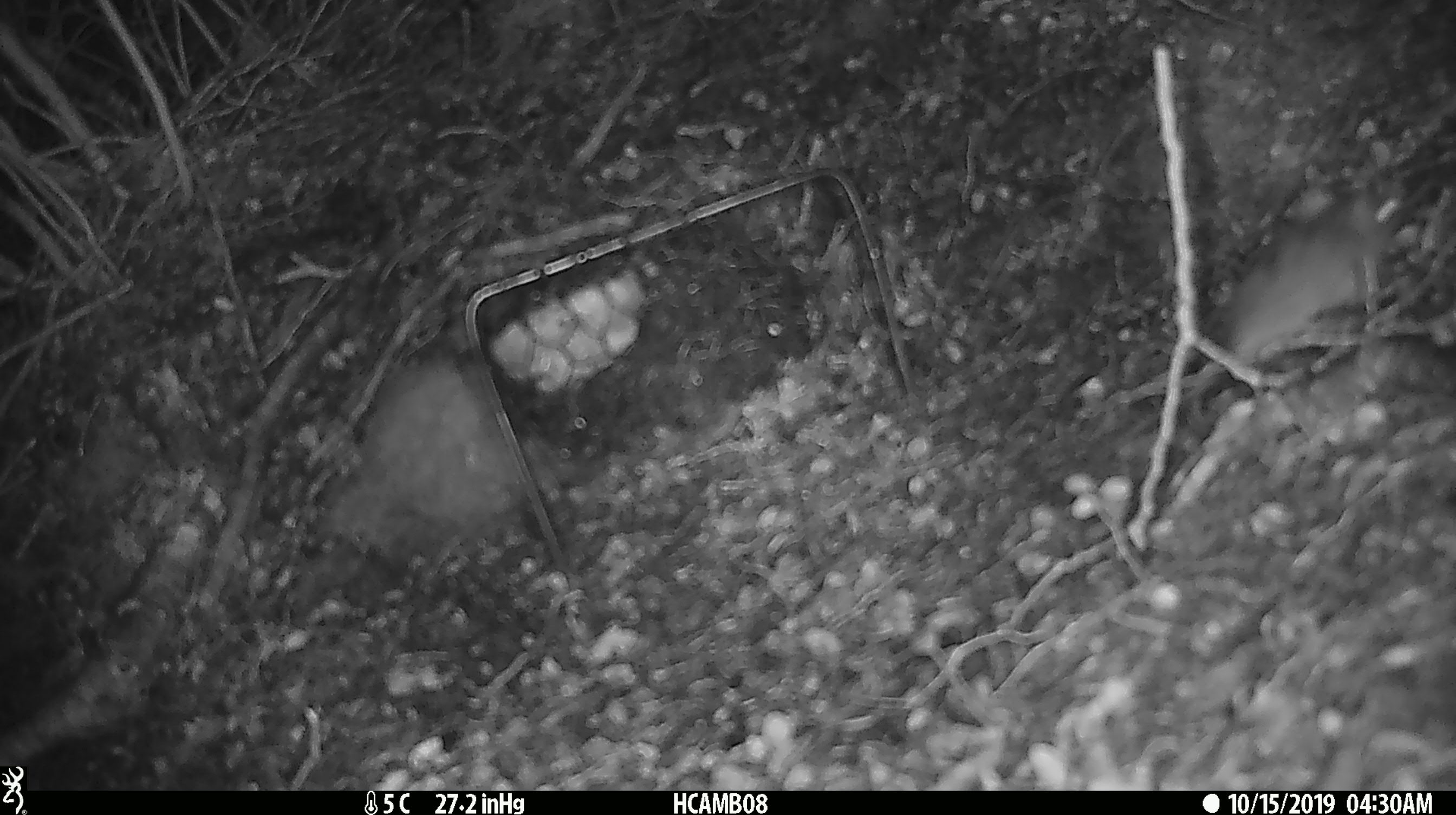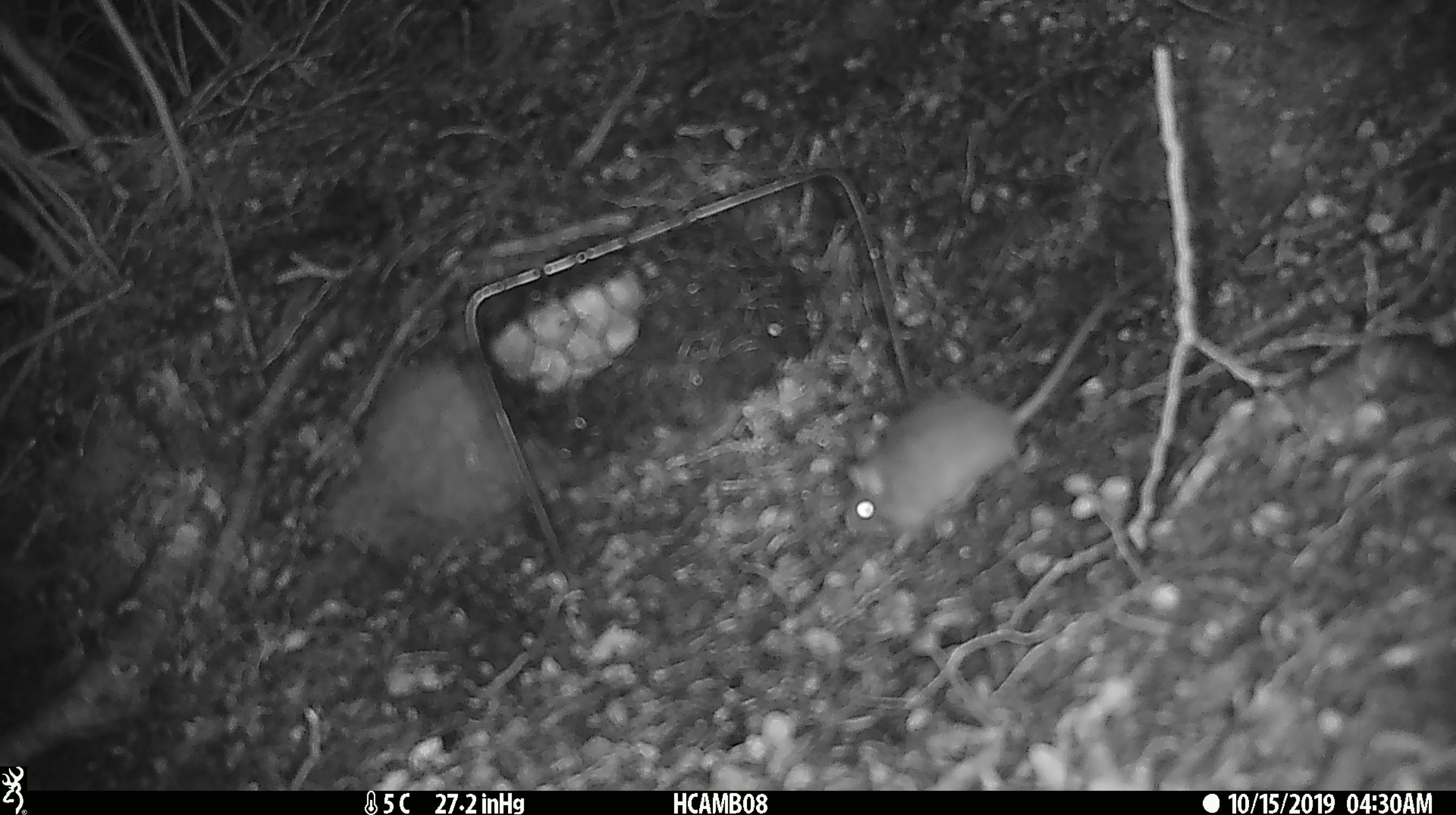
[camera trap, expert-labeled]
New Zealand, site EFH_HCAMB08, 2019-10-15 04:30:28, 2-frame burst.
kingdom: Animalia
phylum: Chordata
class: Mammalia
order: Rodentia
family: Muridae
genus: Mus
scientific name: Mus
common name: mouse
Mouse (Mus).